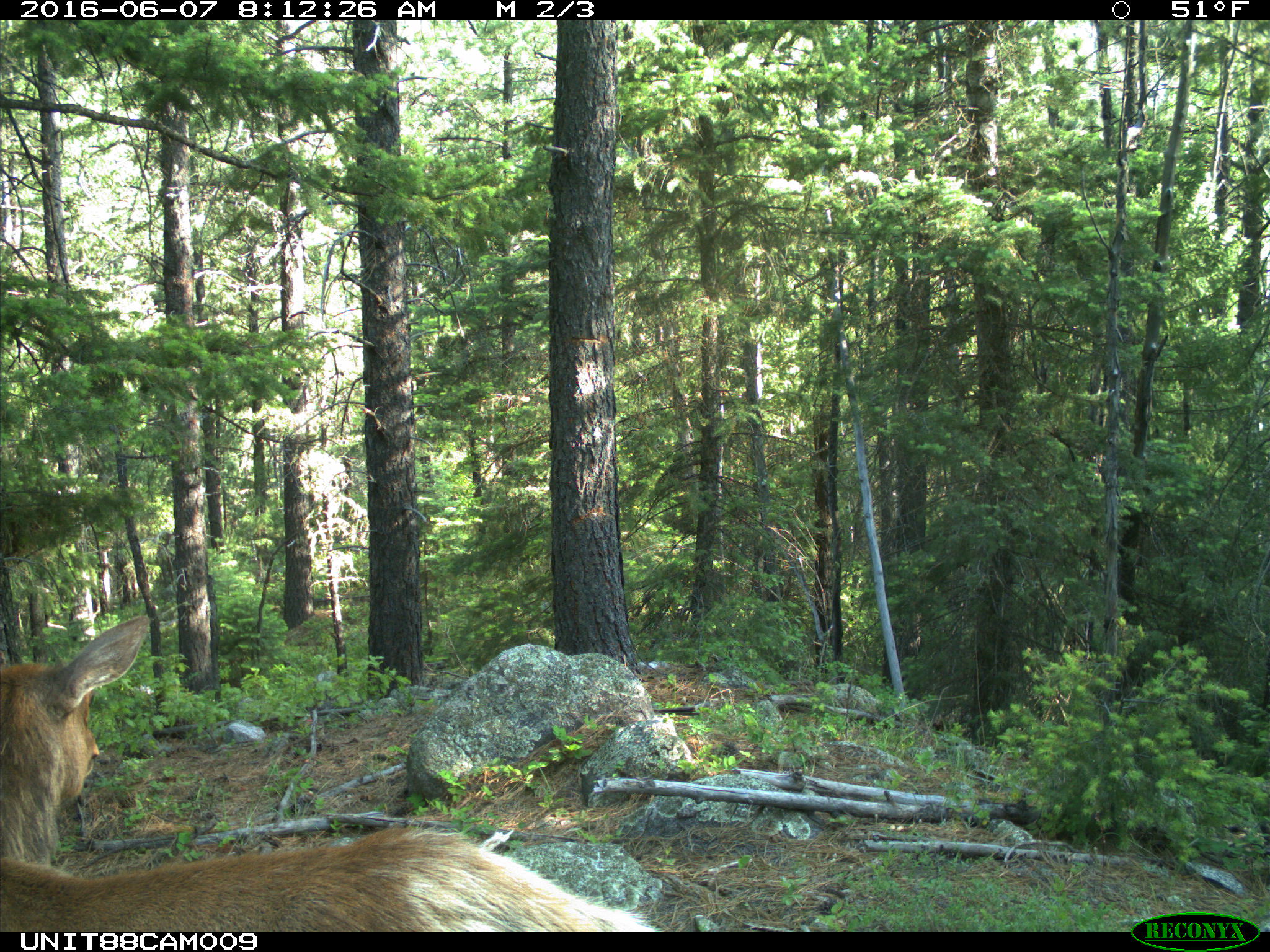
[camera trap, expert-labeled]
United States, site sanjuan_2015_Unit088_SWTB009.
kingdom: Animalia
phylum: Chordata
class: Mammalia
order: Artiodactyla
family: Cervidae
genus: Cervus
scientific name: Cervus elaphus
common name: red deer